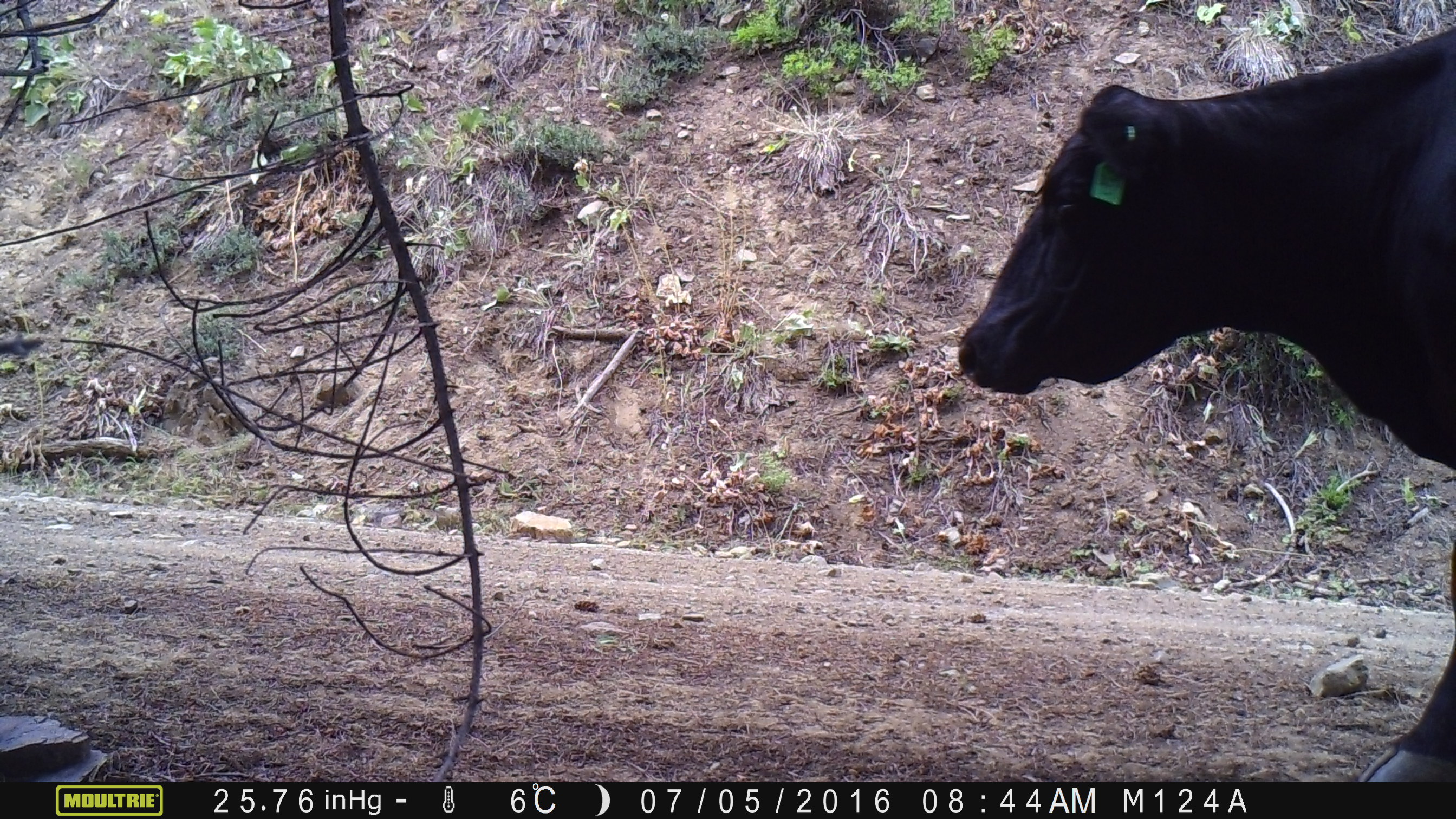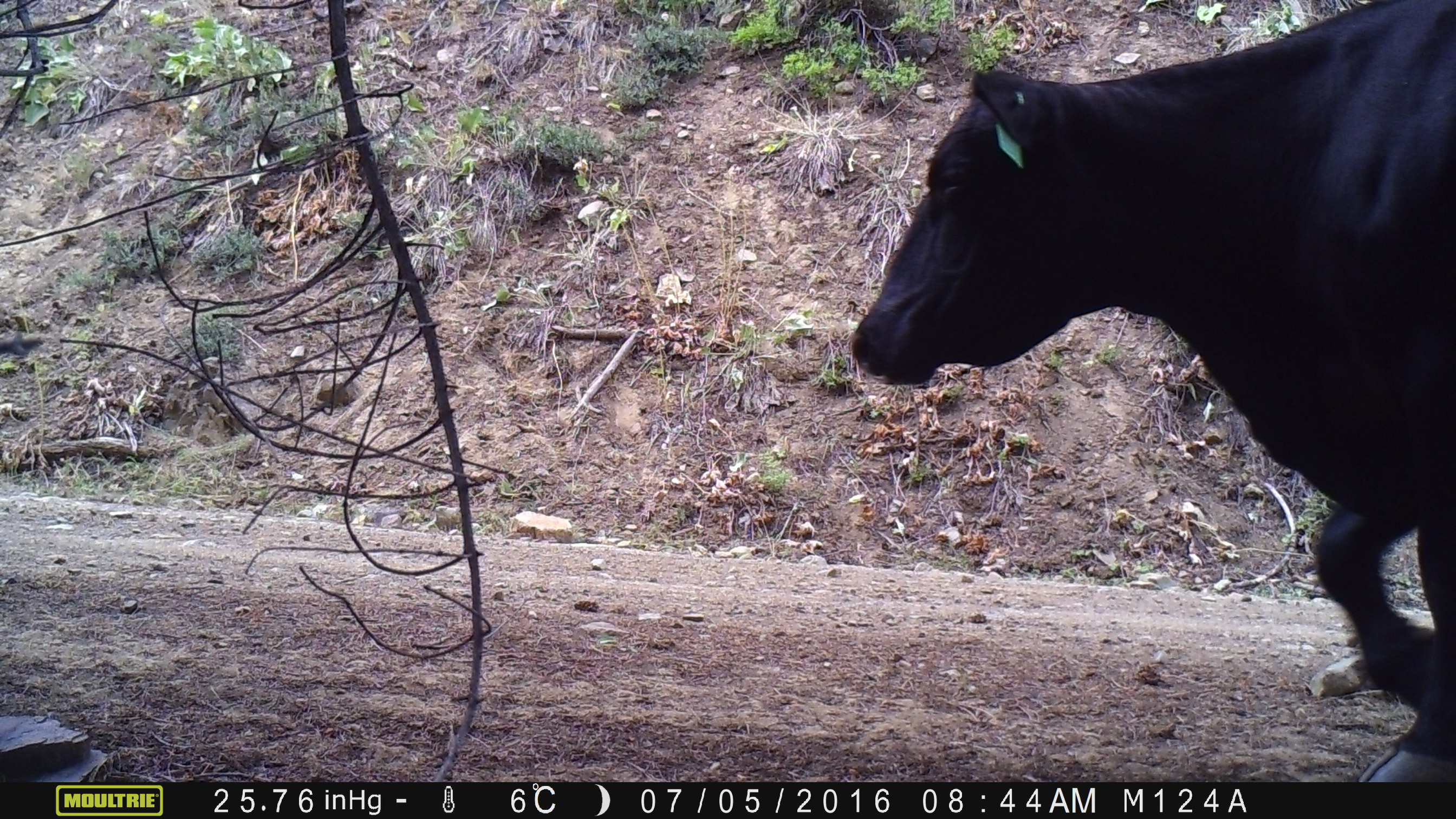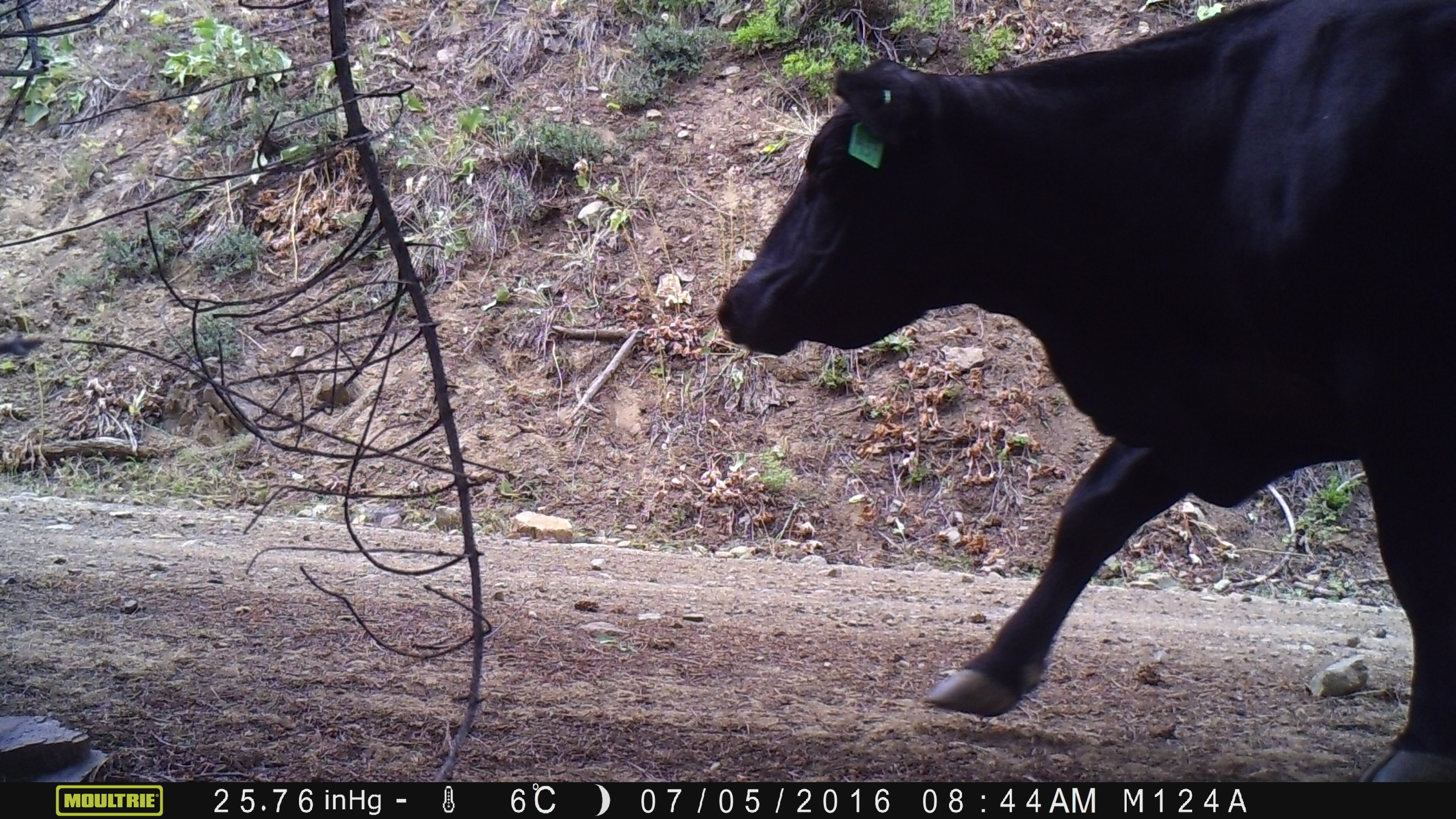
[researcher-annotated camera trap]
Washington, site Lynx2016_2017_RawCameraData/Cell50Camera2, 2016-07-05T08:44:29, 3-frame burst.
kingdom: Animalia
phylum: Chordata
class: Mammalia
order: Artiodactyla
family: Bovidae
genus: Bos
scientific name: Bos taurus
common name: domestic cattle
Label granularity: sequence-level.